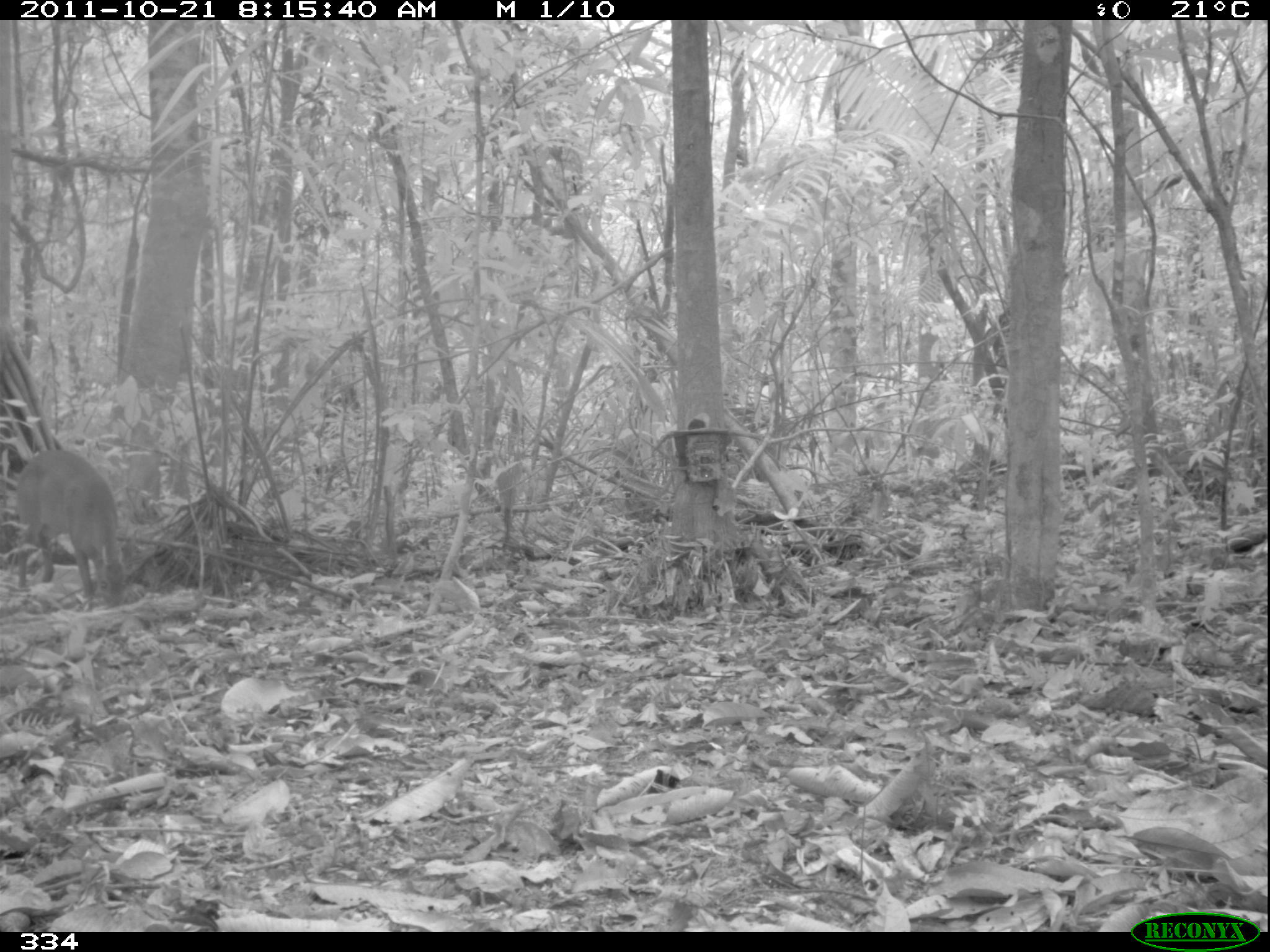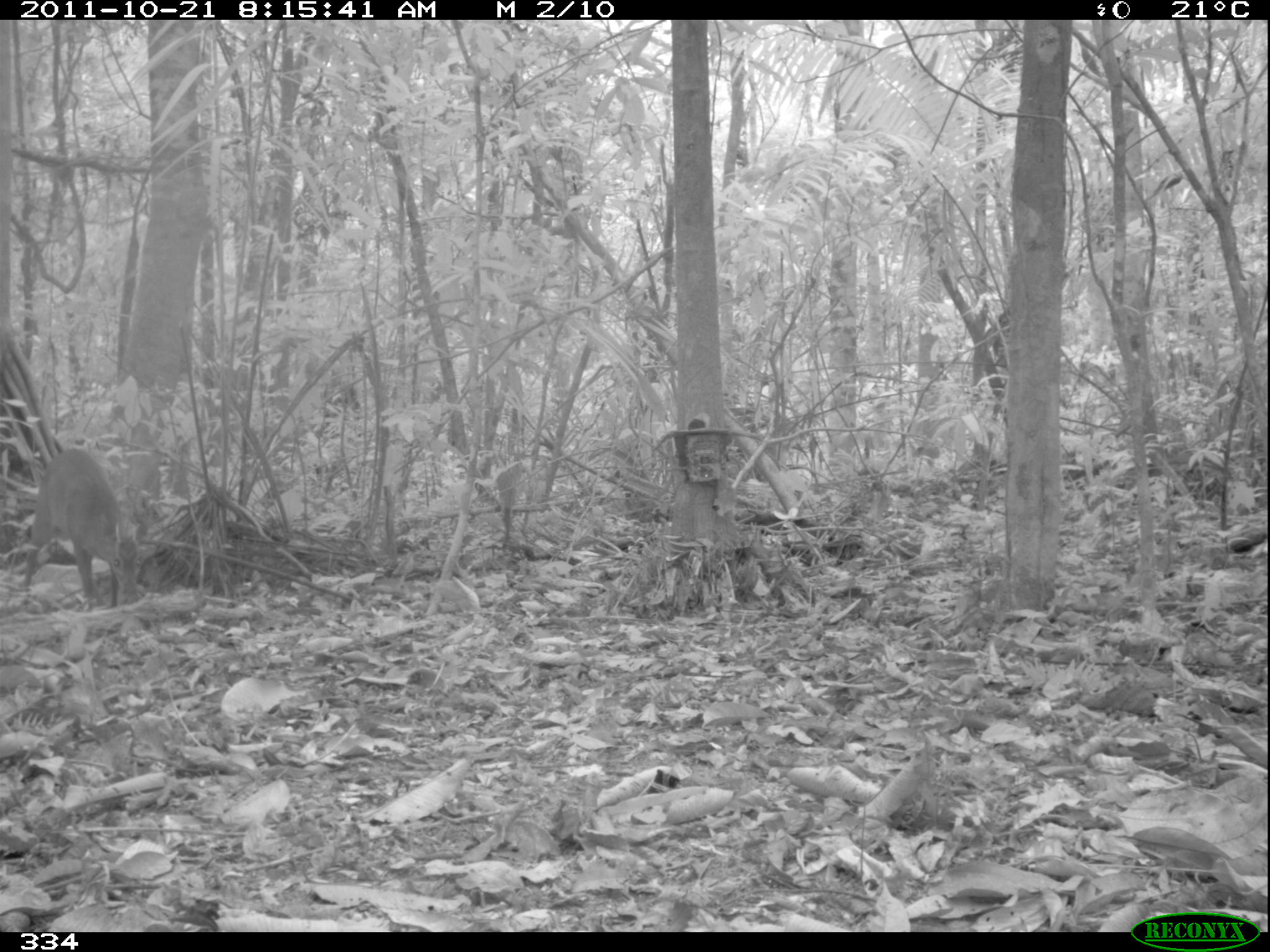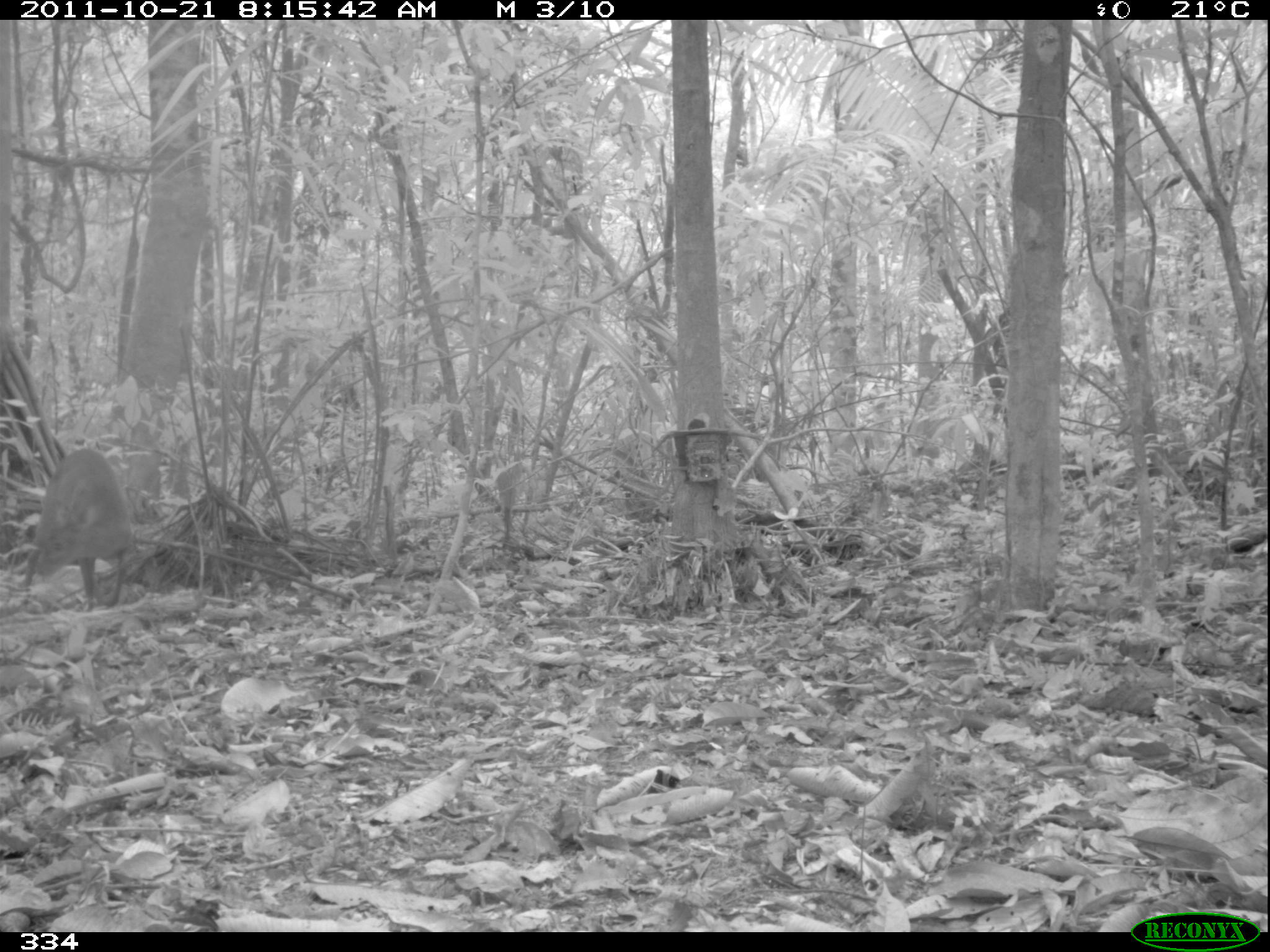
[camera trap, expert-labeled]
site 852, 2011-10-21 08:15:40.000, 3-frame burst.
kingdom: Animalia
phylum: Chordata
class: Mammalia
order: Artiodactyla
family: Cervidae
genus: Mazama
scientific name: Mazama americana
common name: red brocket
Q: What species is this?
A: Mazama americana (red brocket).